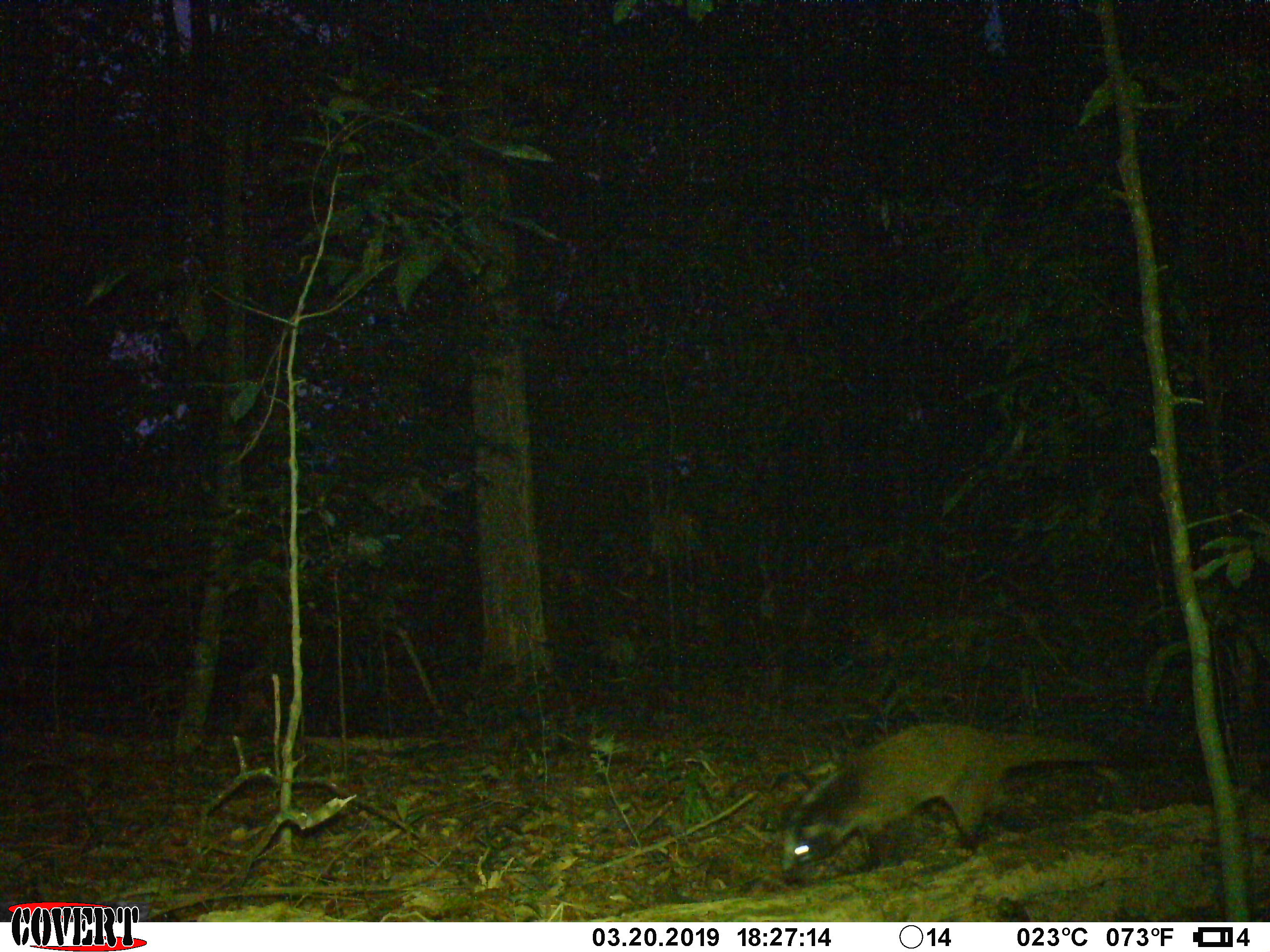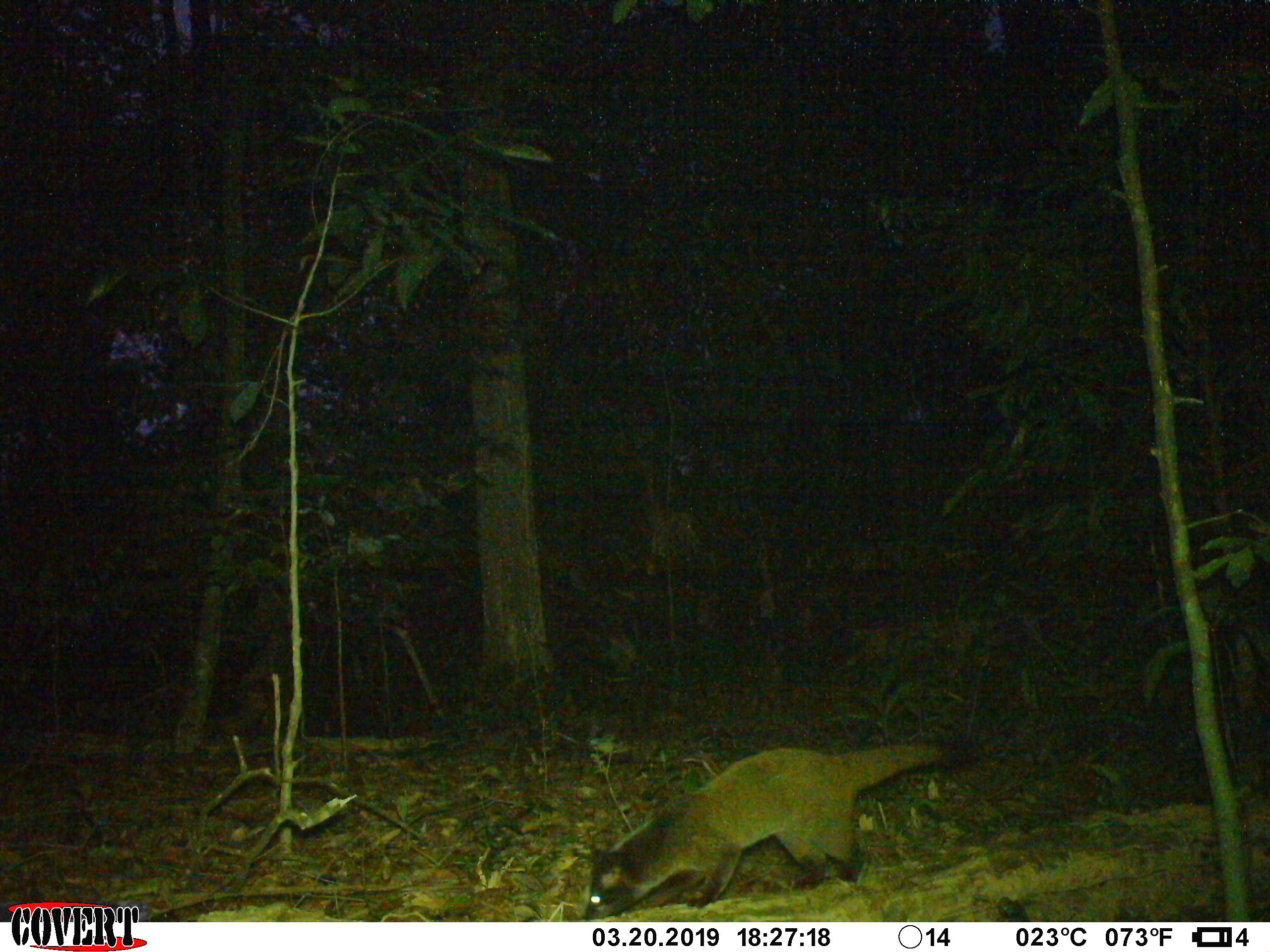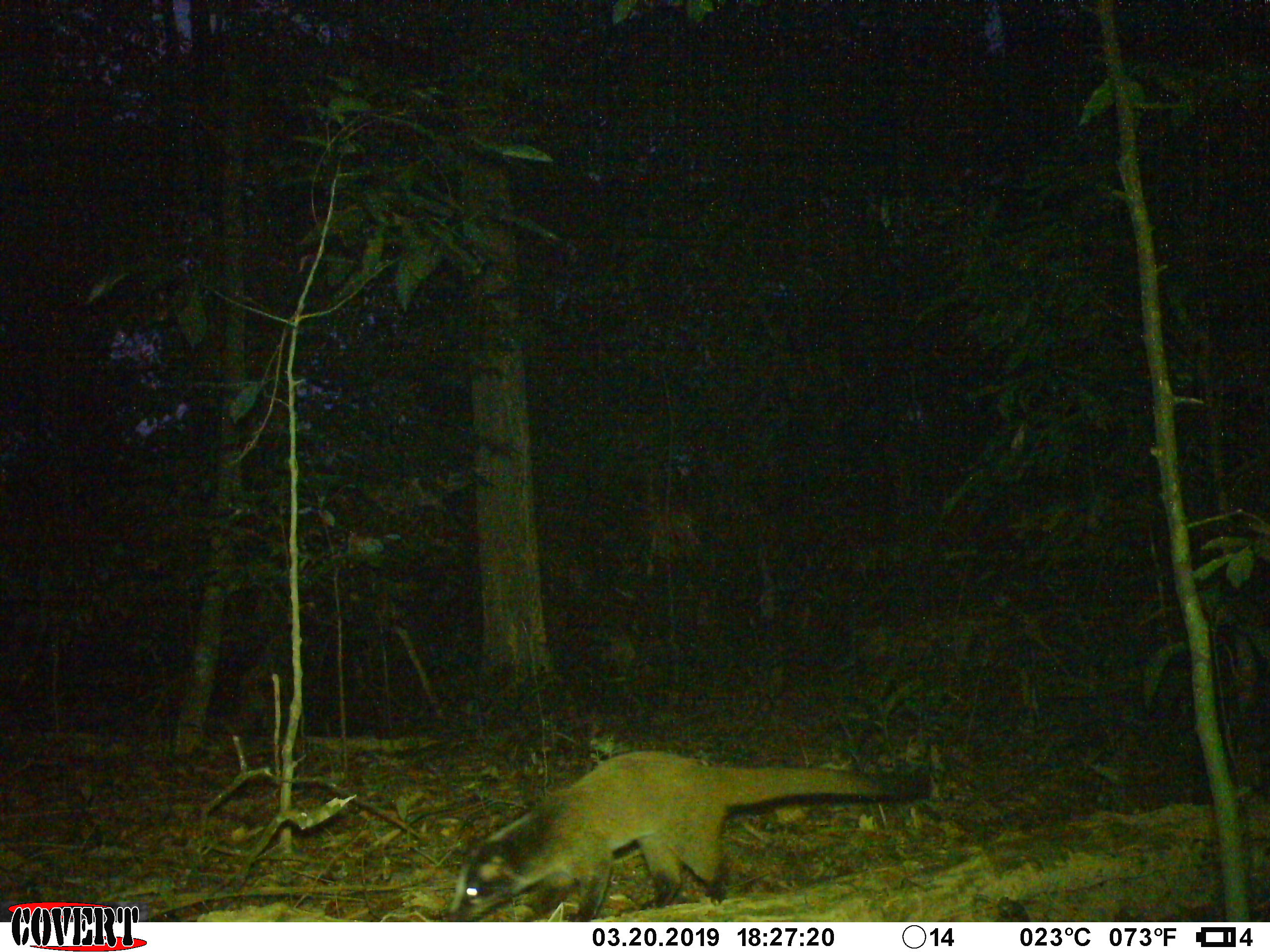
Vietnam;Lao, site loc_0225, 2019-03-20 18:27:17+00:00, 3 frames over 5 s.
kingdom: Animalia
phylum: Chordata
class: Mammalia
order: Carnivora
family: Viverridae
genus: Paguma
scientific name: Paguma larvata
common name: masked palm civet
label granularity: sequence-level